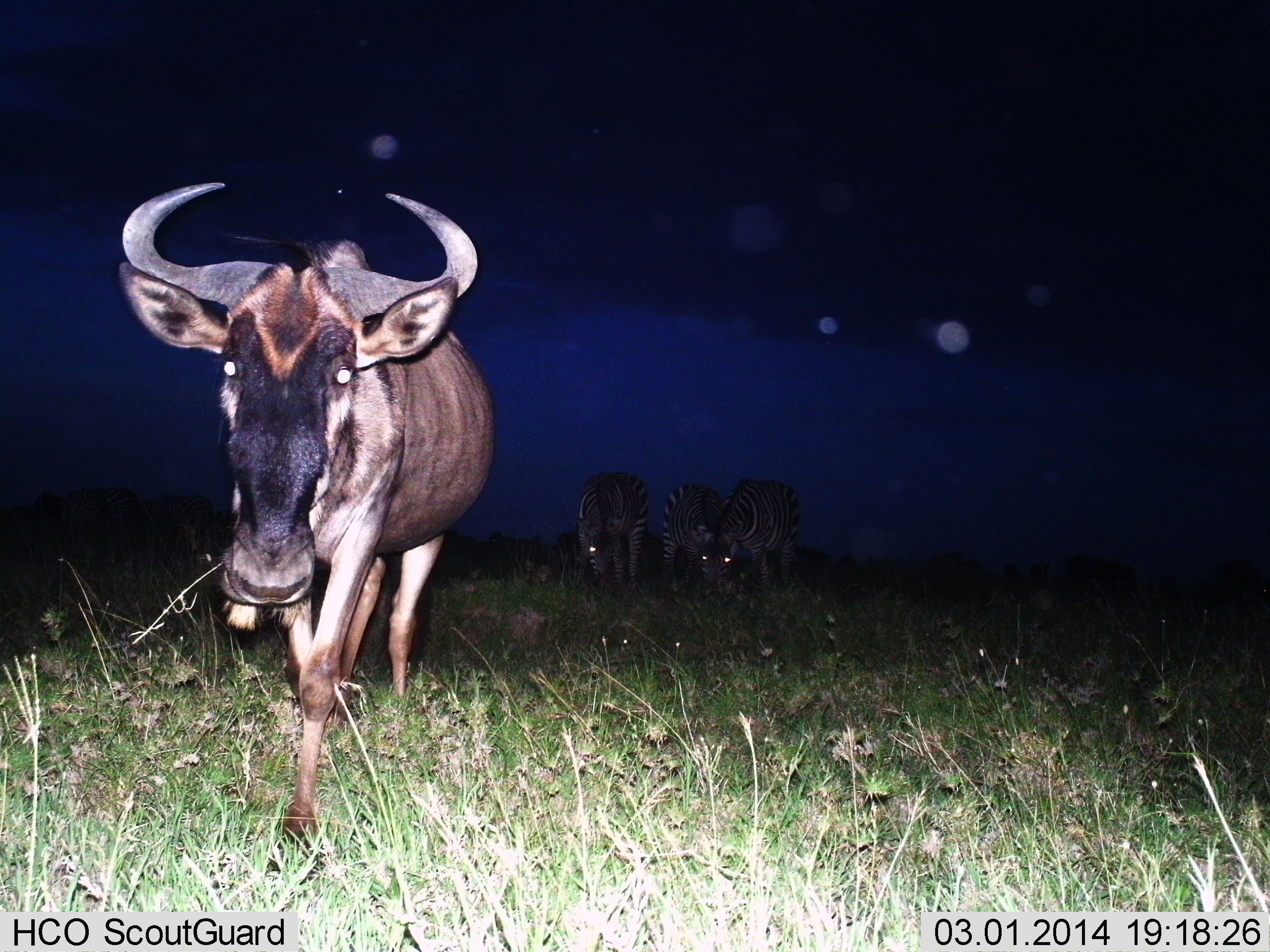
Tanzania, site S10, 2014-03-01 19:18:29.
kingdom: Animalia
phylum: Chordata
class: Mammalia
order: Artiodactyla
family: Bovidae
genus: Connochaetes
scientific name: Connochaetes taurinus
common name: blue wildebeest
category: wildebeest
Wildebeest (blue wildebeest) (Connochaetes taurinus), count 1. Behavior (volunteer vote fractions): standing 23%, resting 0%, moving 92%, interacting 0%. Young present (vote fraction): 0%. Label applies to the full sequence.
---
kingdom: Animalia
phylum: Chordata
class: Mammalia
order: Perissodactyla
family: Equidae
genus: Equus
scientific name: Equus quagga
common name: plains zebra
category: zebra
Zebra (plains zebra) (Equus quagga), count 3. Behavior (volunteer vote fractions): standing 30%, resting 0%, moving 0%, interacting 0%. Young present (vote fraction): 0%. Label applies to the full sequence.